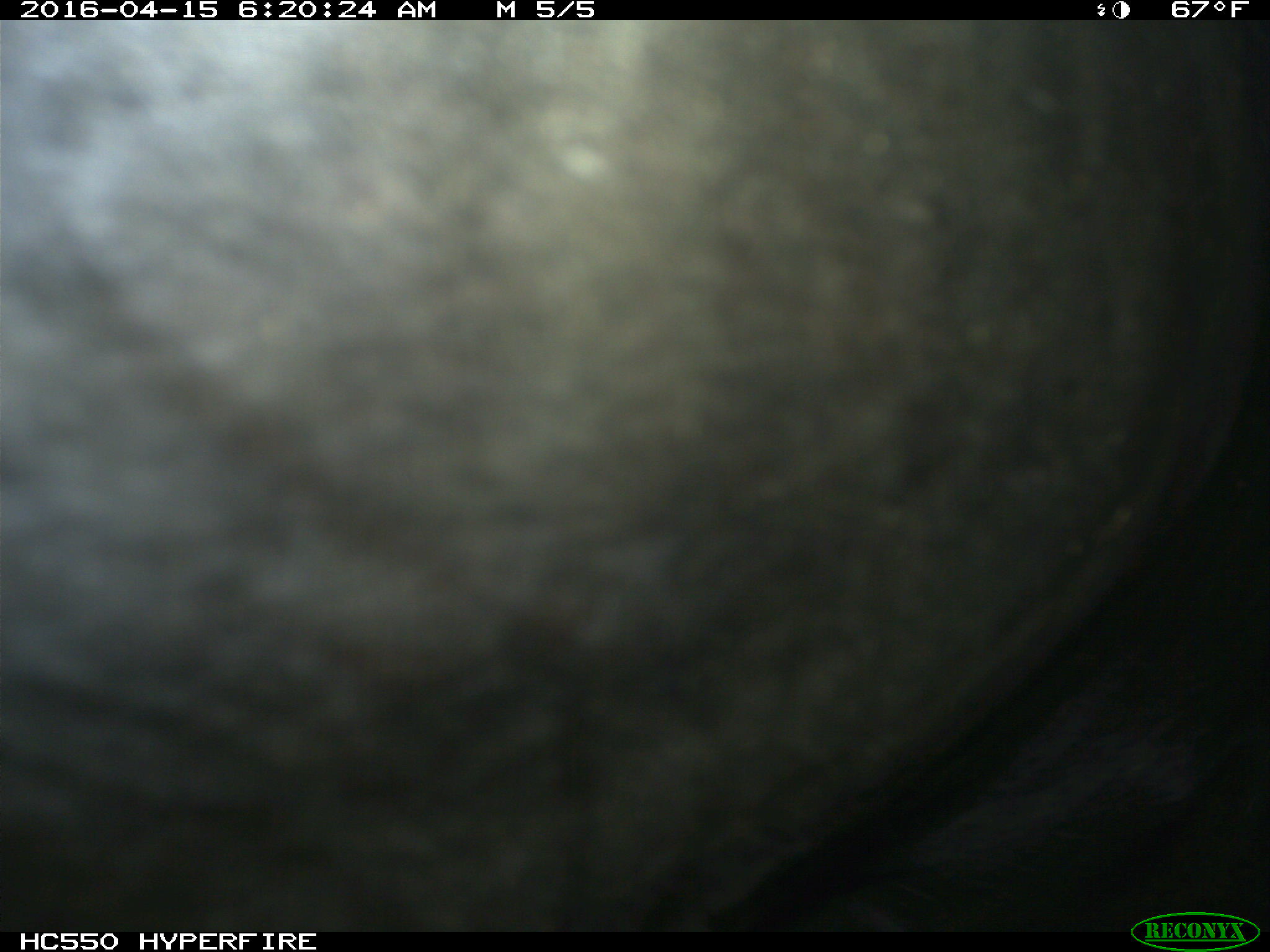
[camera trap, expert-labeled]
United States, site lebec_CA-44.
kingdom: Animalia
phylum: Chordata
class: Mammalia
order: Artiodactyla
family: Bovidae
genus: Bos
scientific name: Bos taurus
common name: domestic cow